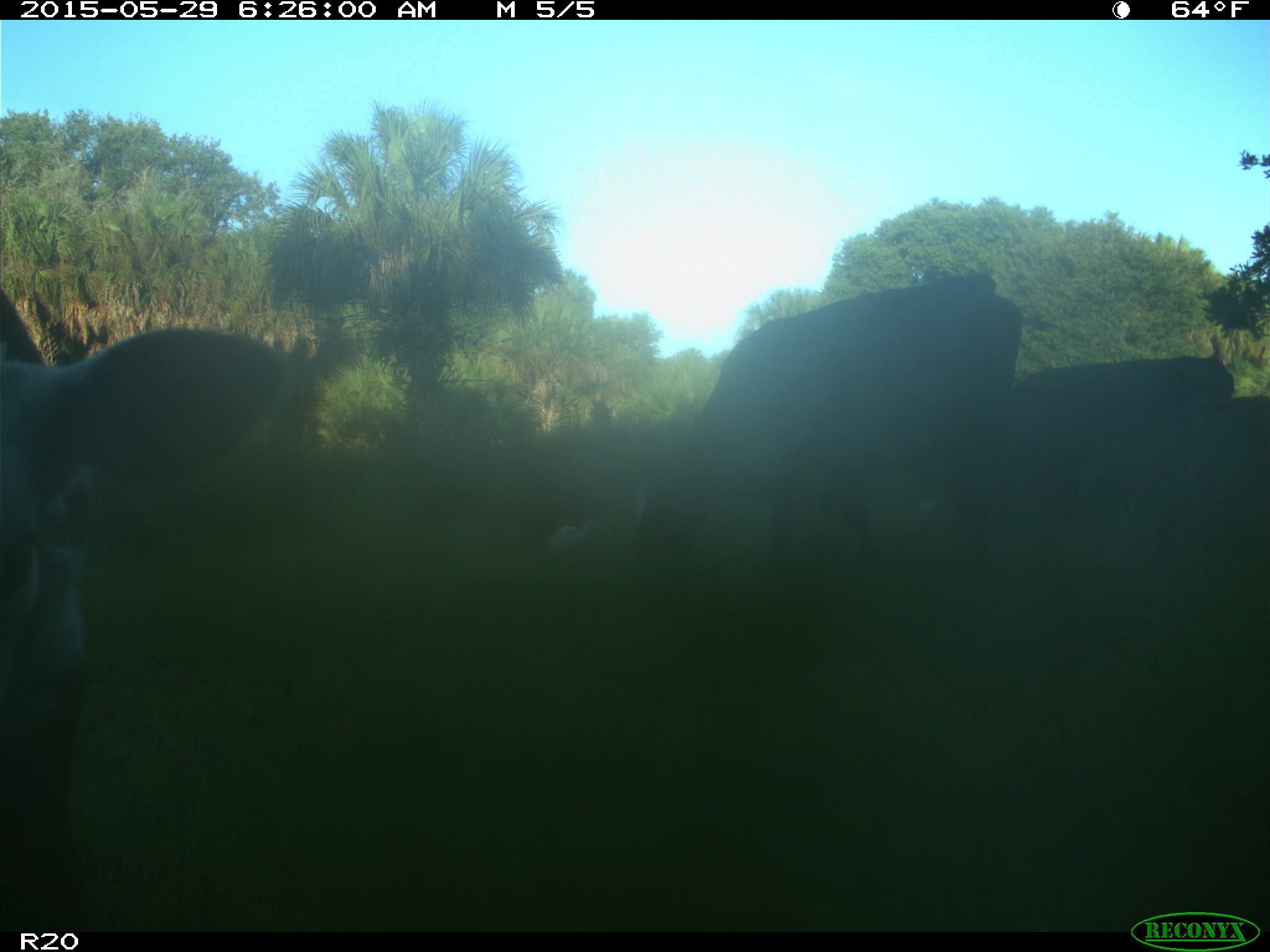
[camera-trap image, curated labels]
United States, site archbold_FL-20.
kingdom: Animalia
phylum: Chordata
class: Mammalia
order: Artiodactyla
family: Bovidae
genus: Bos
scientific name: Bos taurus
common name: domestic cow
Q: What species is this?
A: Bos taurus (domestic cow).